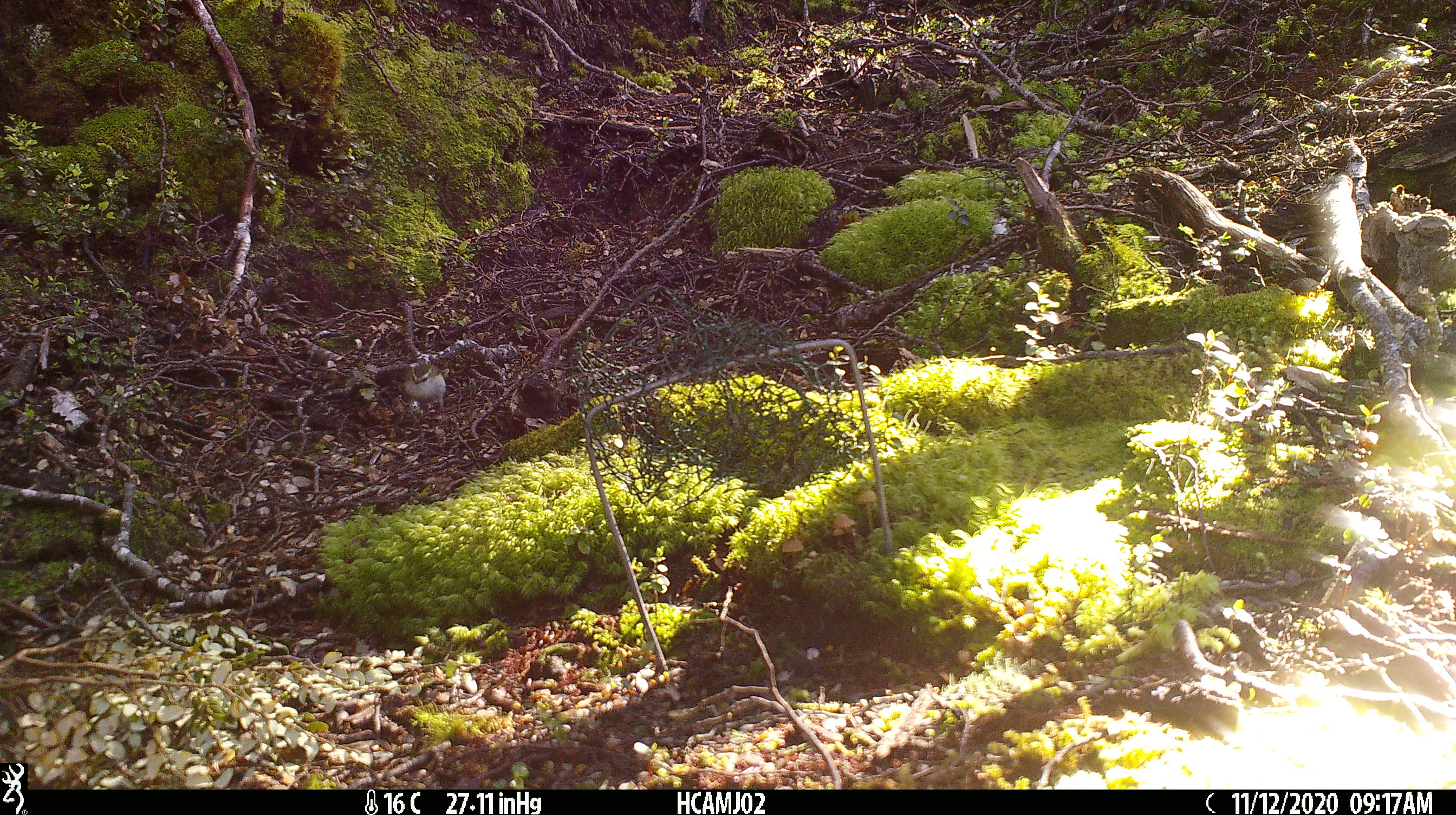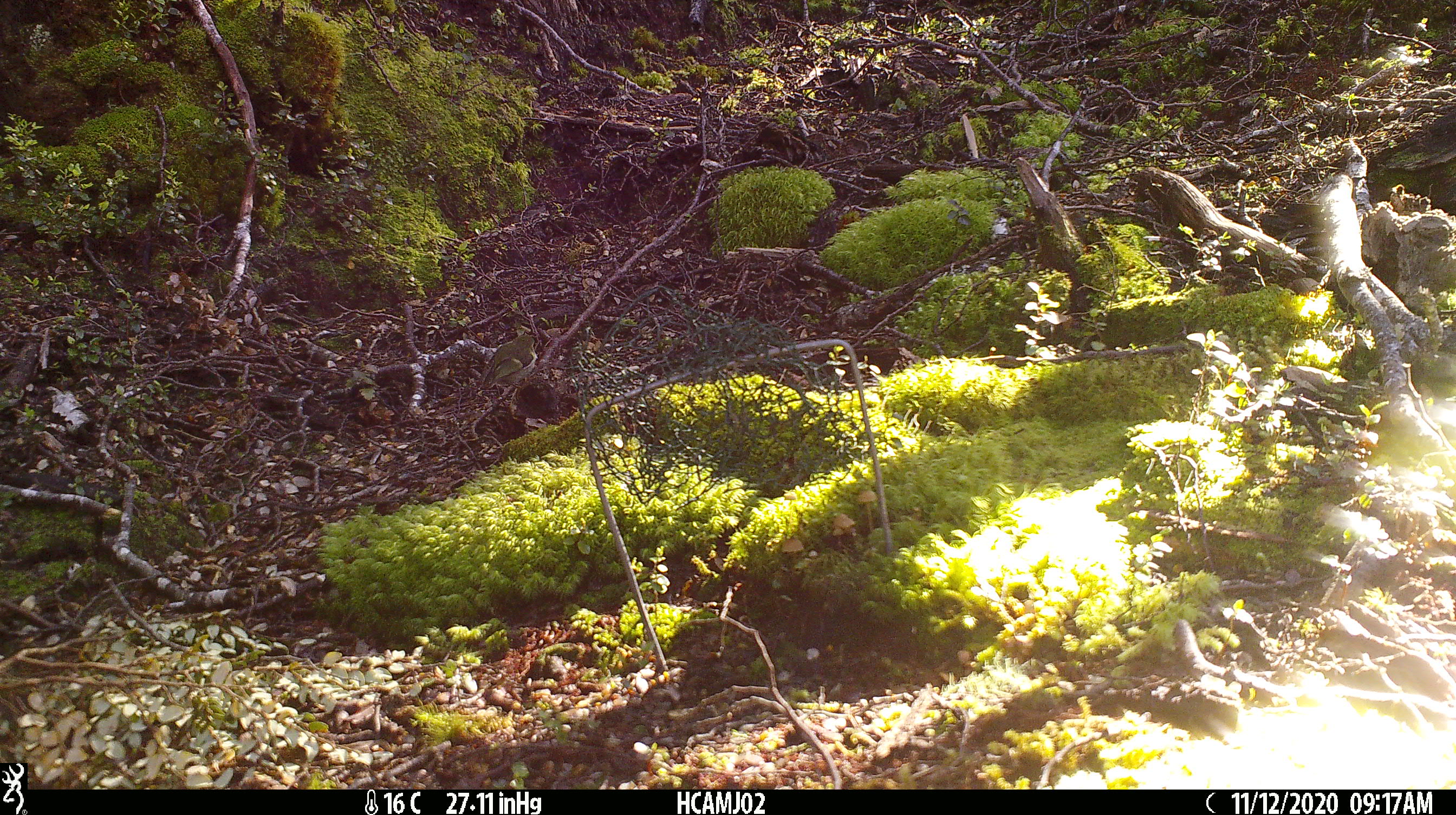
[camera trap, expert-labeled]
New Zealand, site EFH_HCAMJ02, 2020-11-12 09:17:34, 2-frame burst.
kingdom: Animalia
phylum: Chordata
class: Aves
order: Passeriformes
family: Acanthisittidae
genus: Acanthisitta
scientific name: Acanthisitta chloris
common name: rifleman